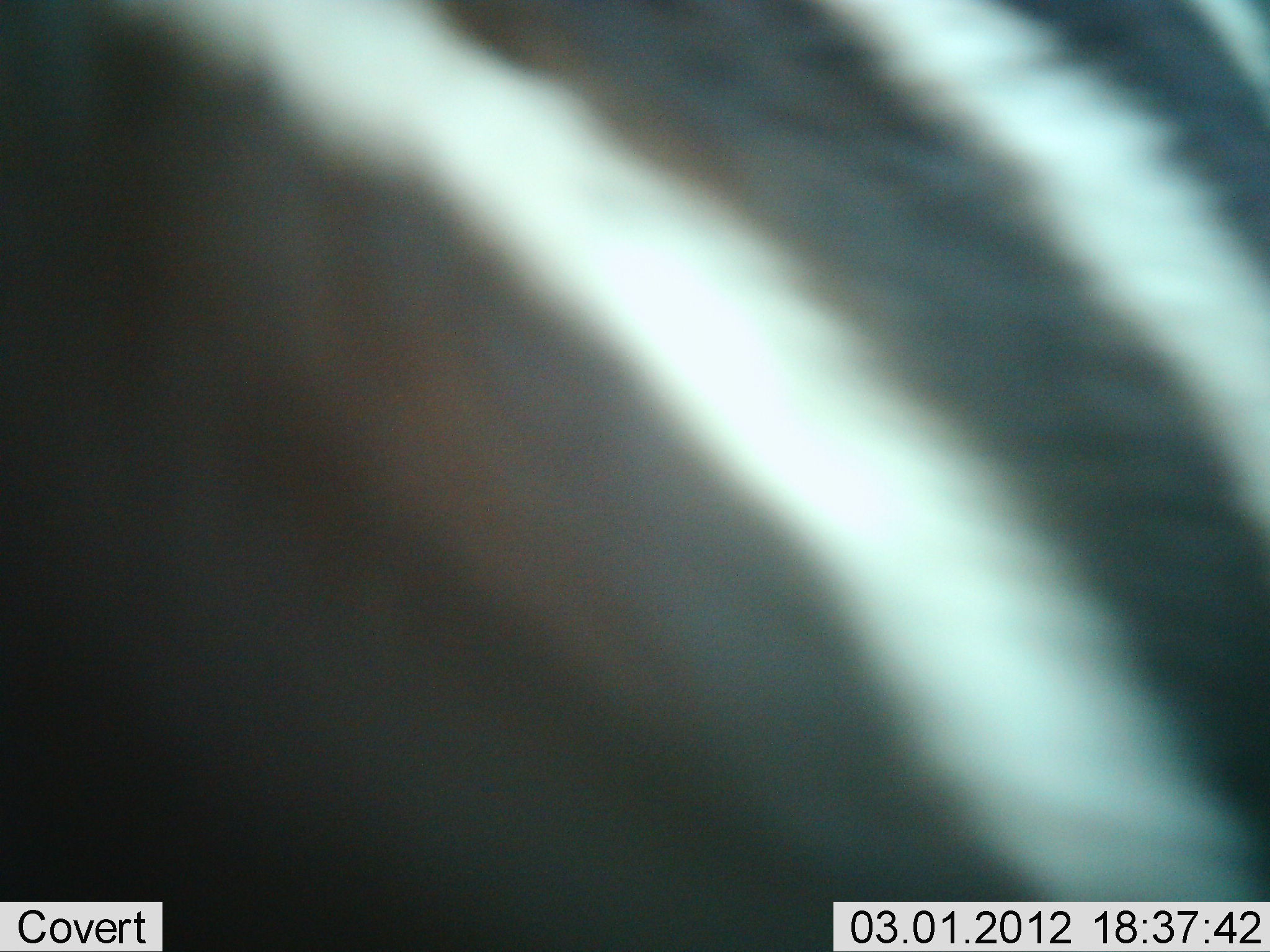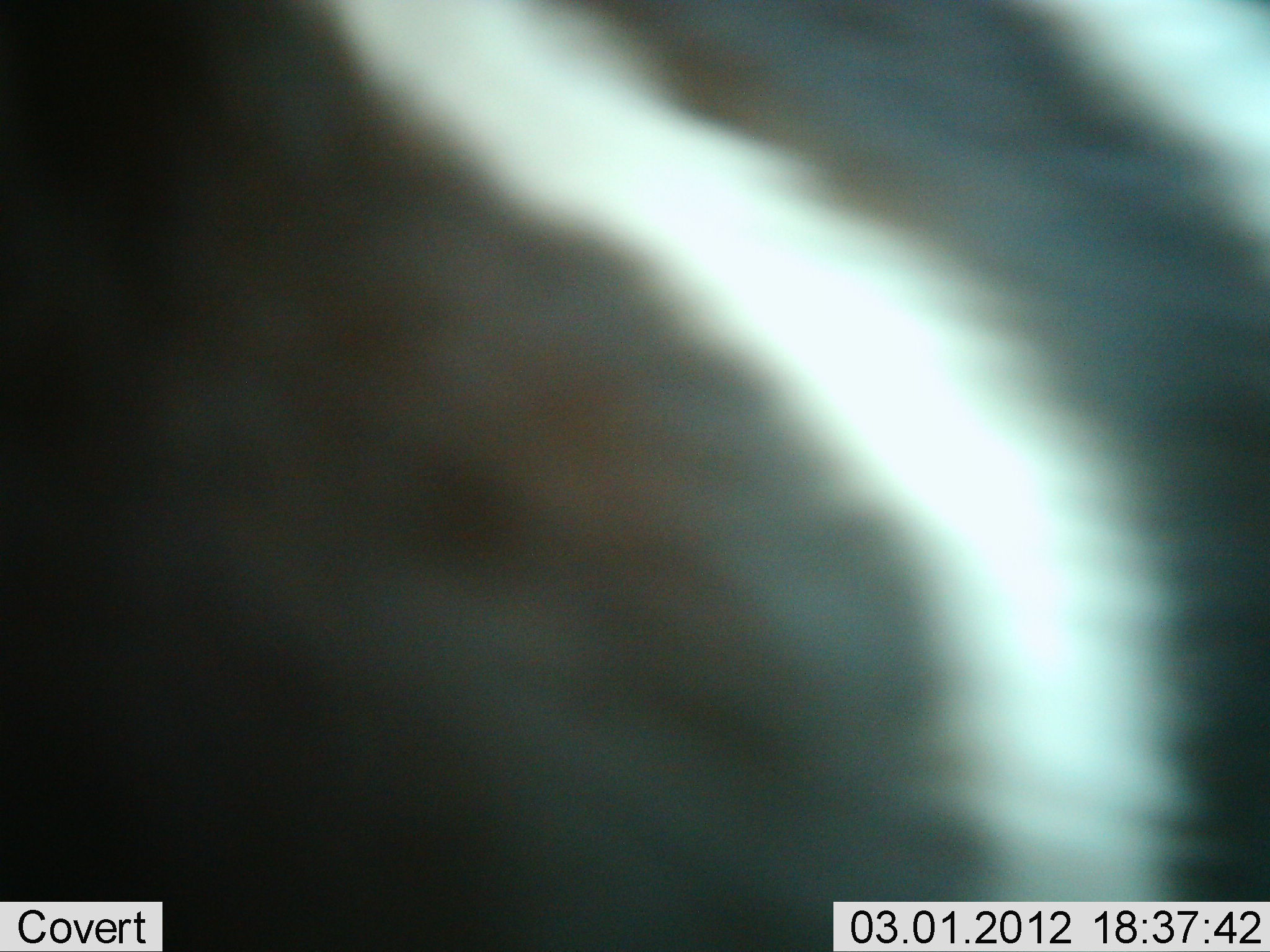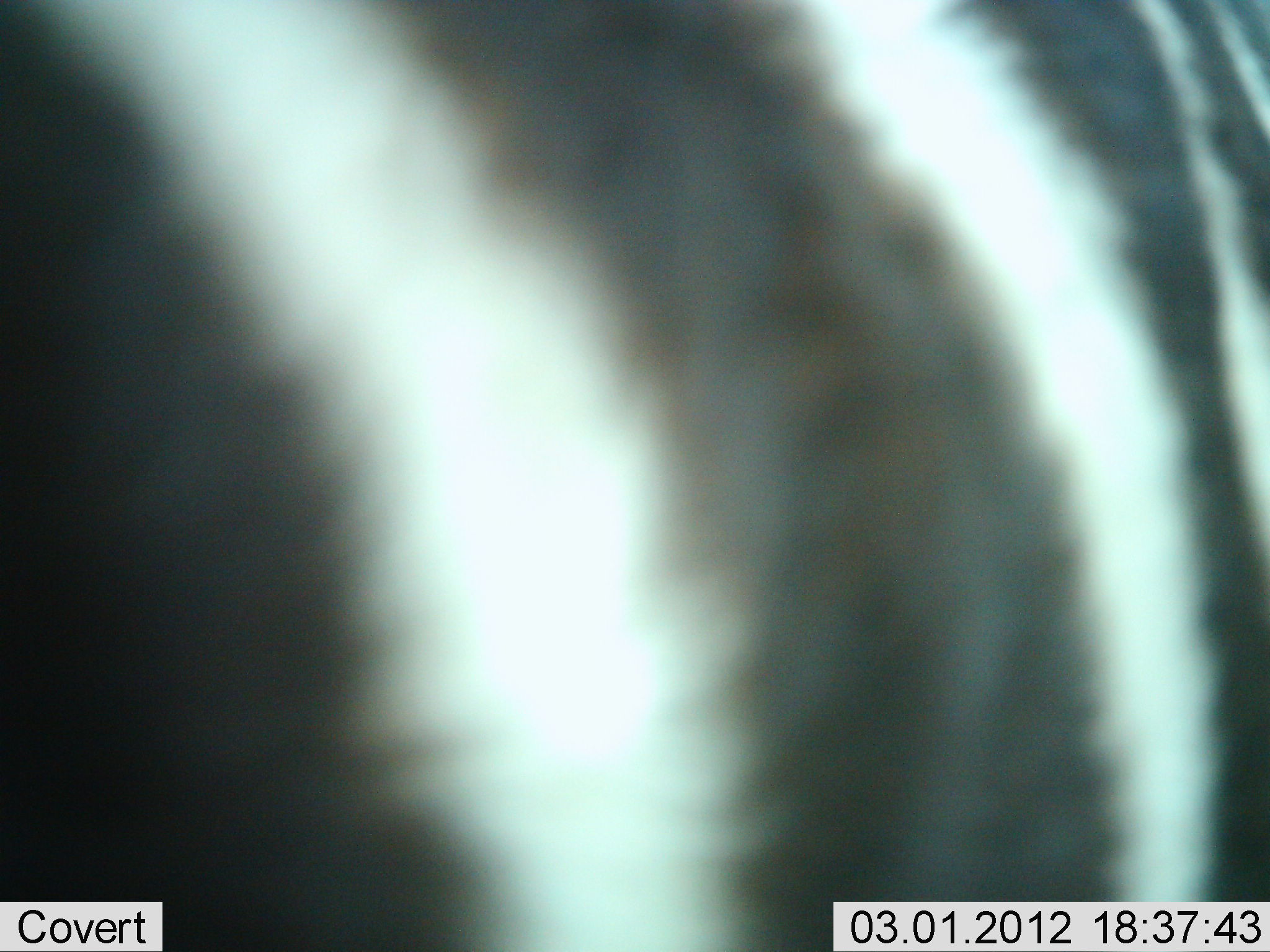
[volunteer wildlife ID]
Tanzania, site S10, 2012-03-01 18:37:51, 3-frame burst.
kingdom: Animalia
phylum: Chordata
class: Mammalia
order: Perissodactyla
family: Equidae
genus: Equus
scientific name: Equus quagga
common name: plains zebra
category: zebra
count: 1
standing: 63%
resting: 0%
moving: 37%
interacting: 0%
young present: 0%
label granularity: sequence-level